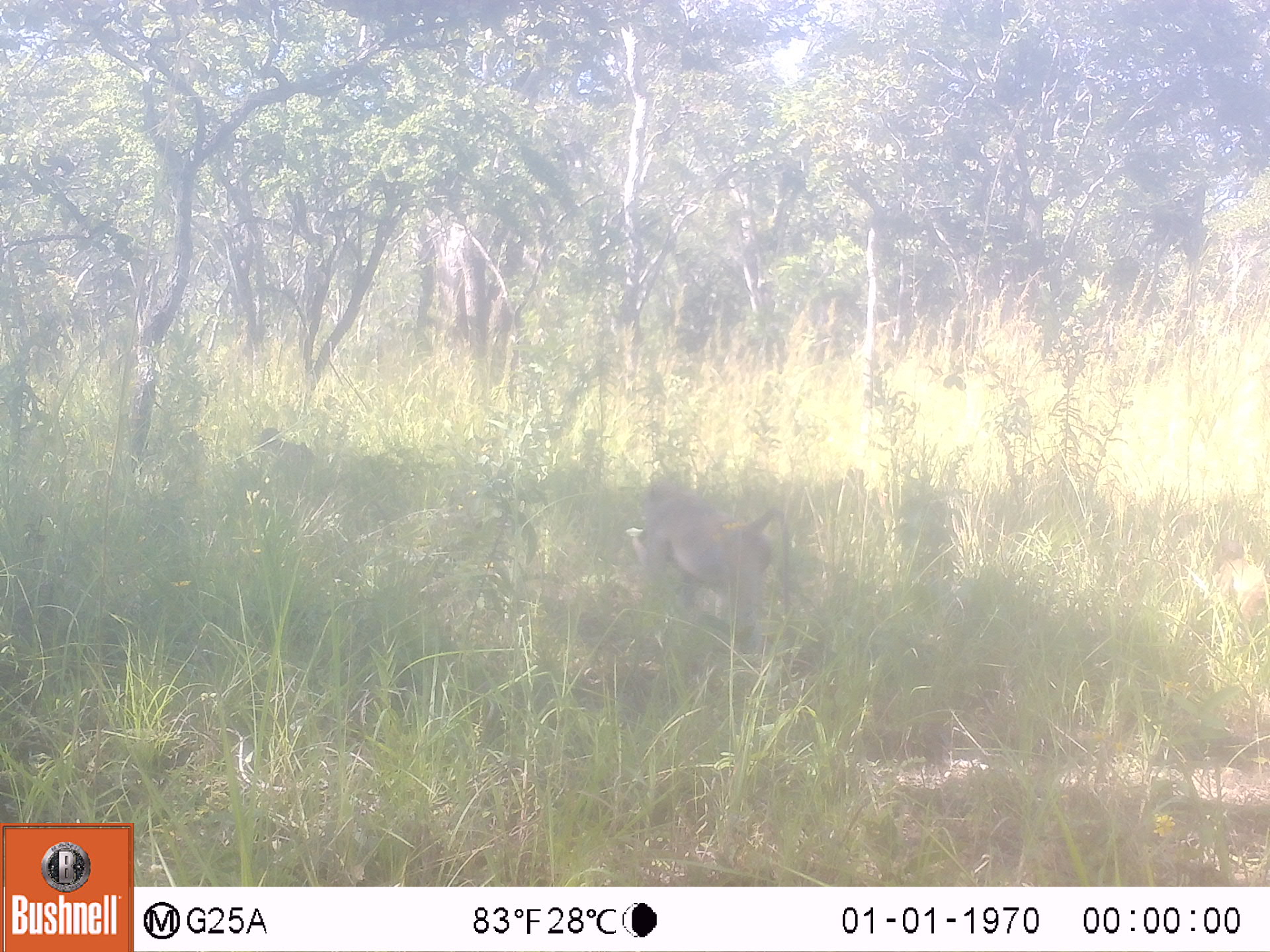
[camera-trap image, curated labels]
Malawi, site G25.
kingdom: Animalia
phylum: Chordata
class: Mammalia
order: Primates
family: Cercopithecidae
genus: Papio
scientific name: Papio cynocephalus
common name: yellow baboon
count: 1